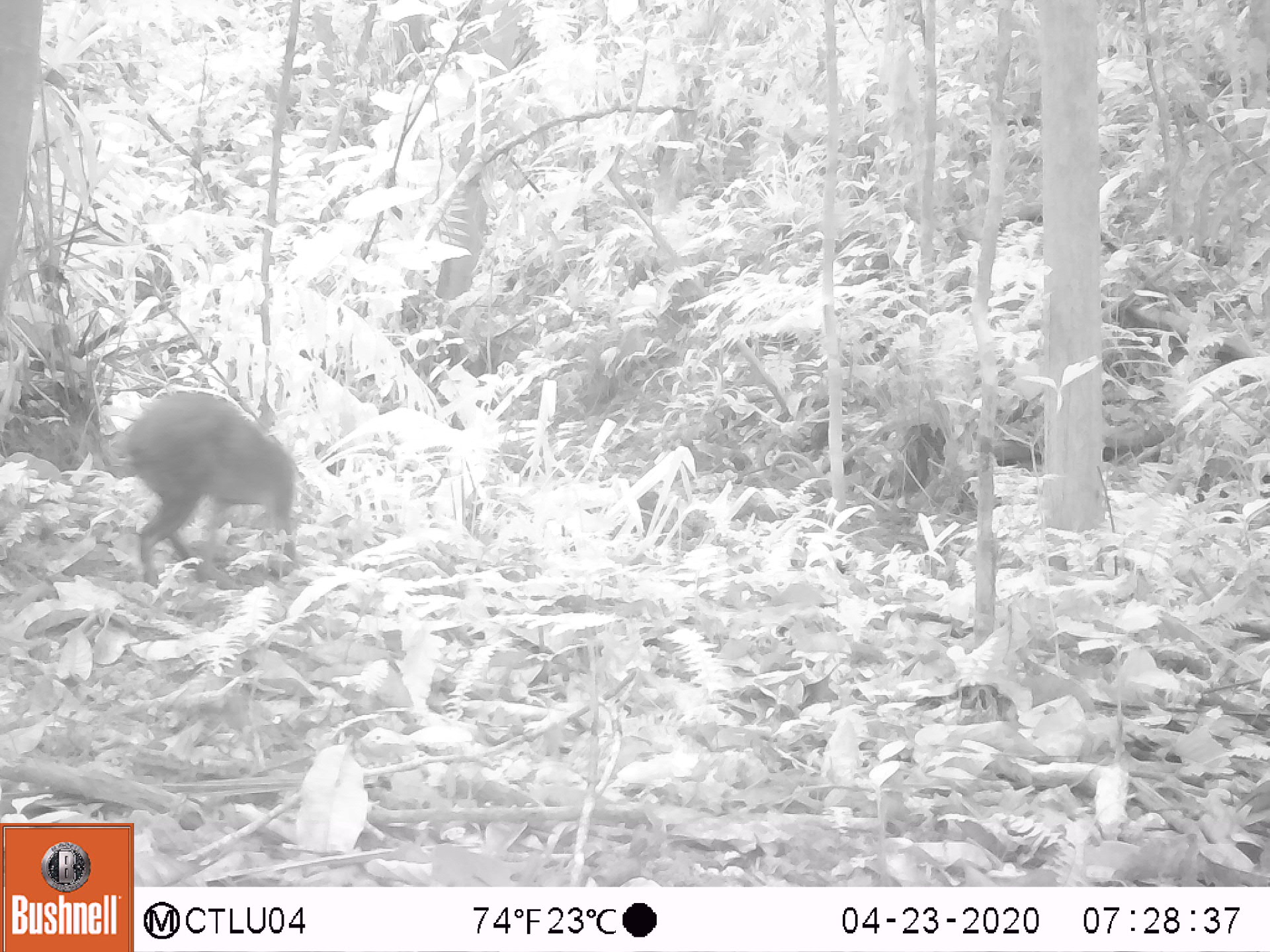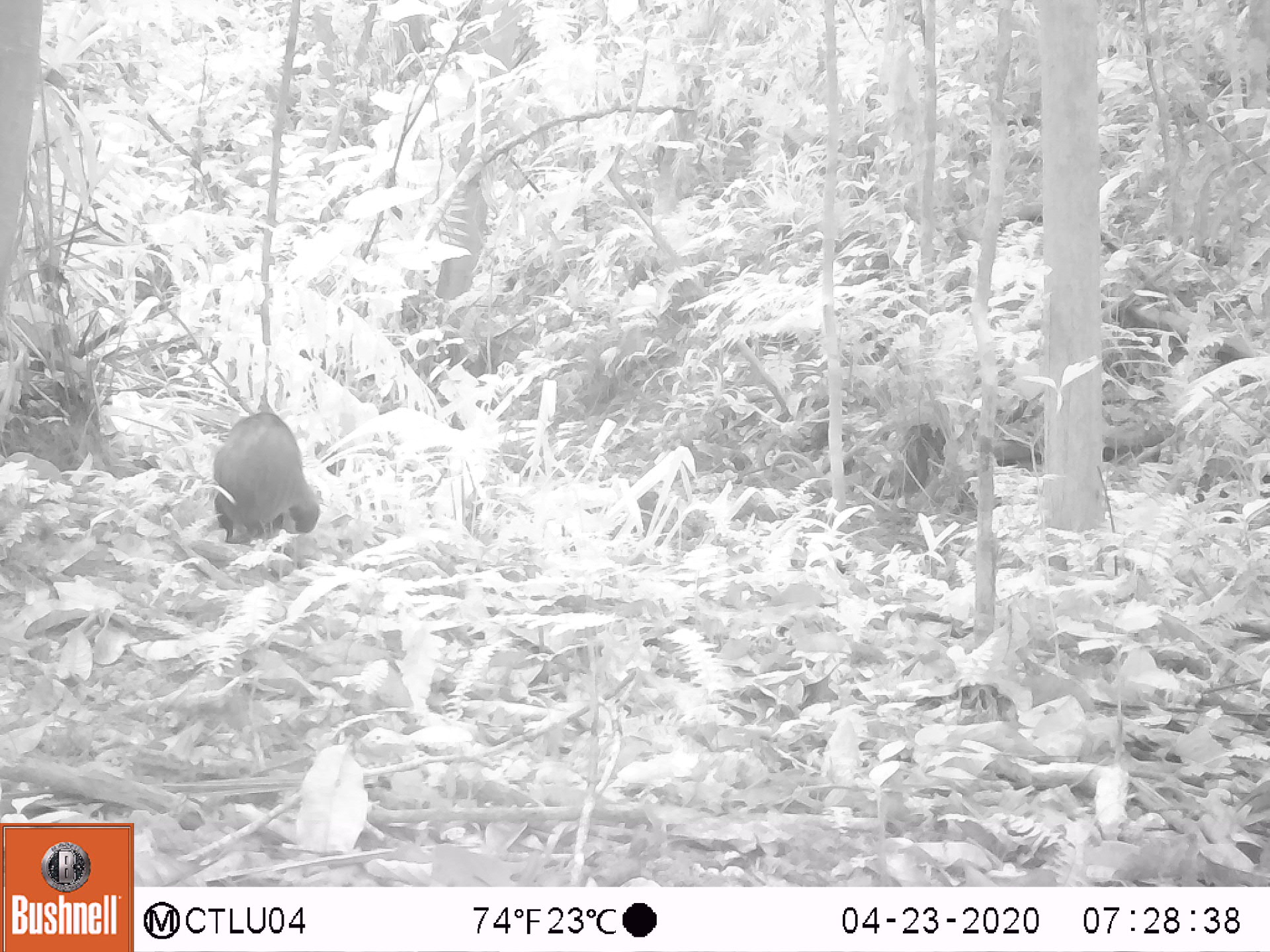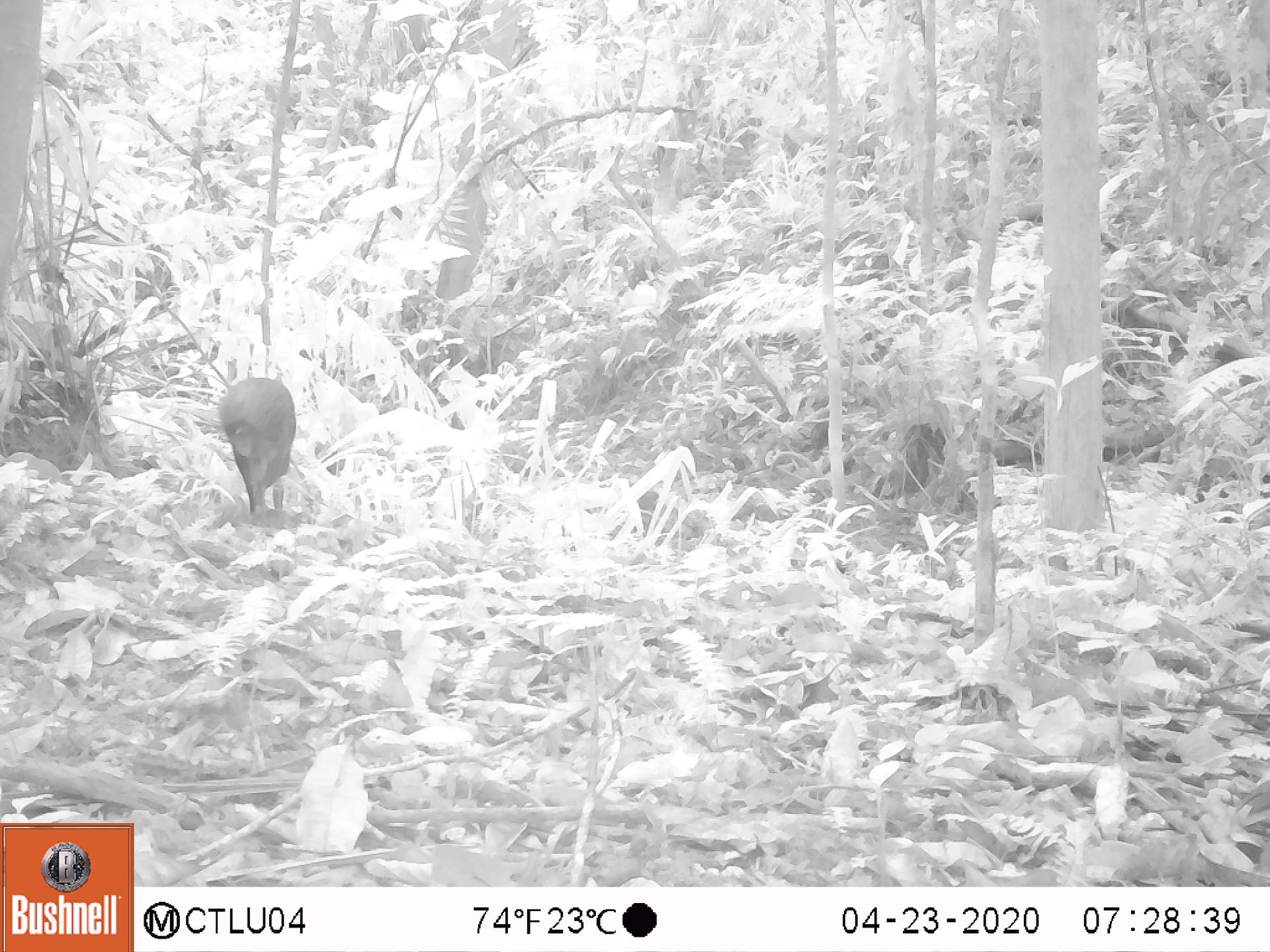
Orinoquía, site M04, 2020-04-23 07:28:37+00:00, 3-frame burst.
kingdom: Animalia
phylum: Chordata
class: Mammalia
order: Rodentia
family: Dasyproctidae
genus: Dasyprocta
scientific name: Dasyprocta fuliginosa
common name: black agouti